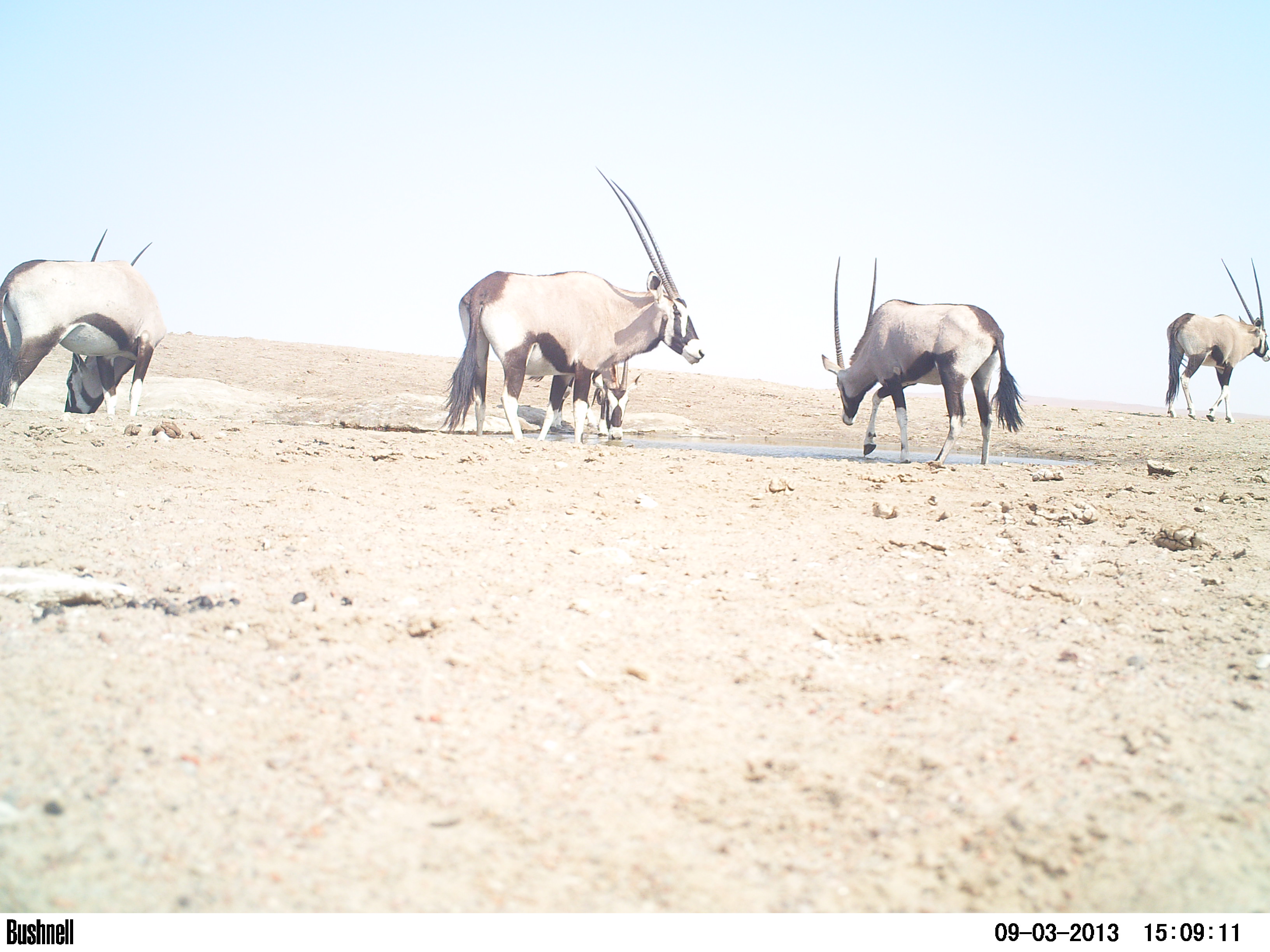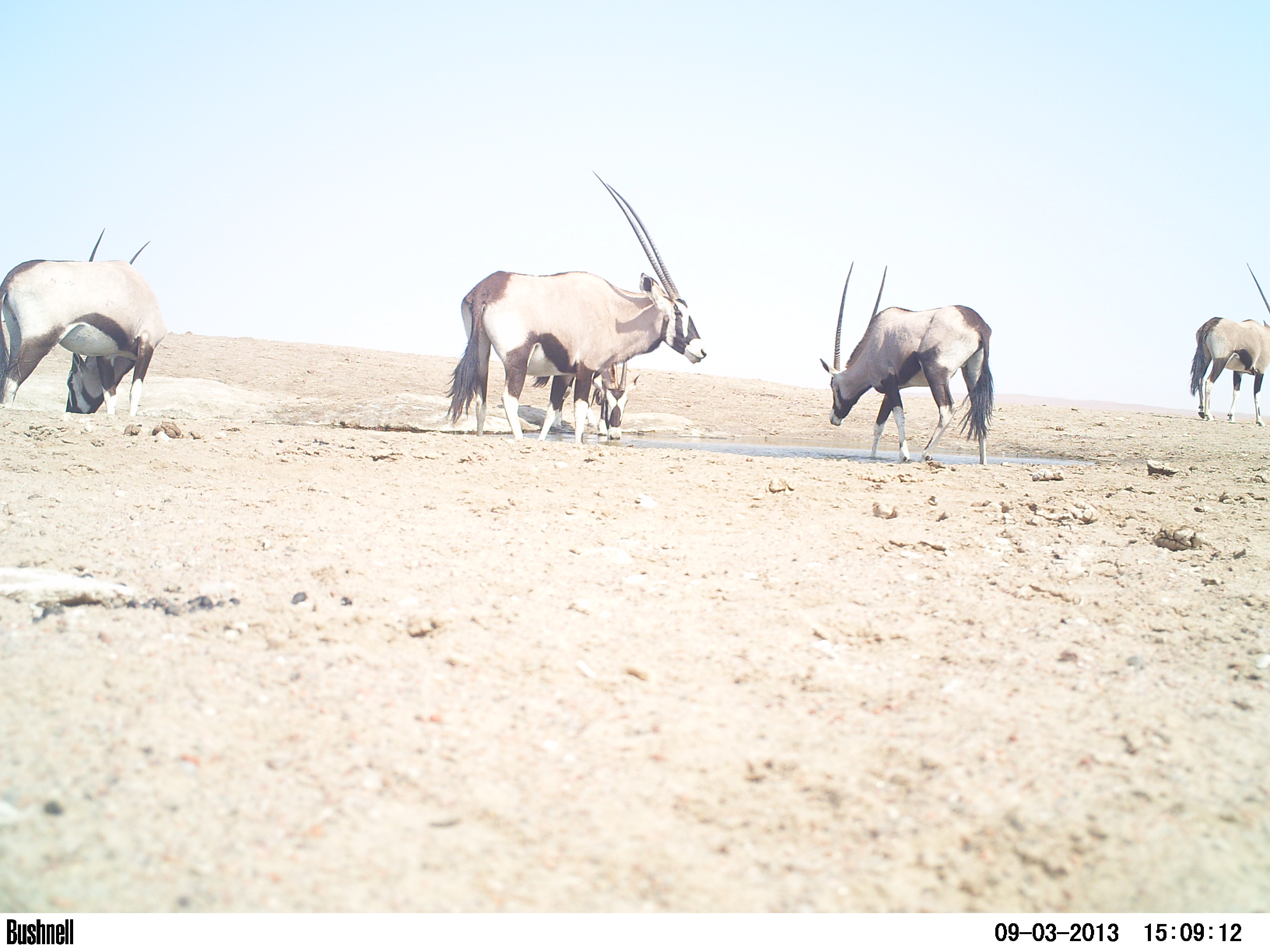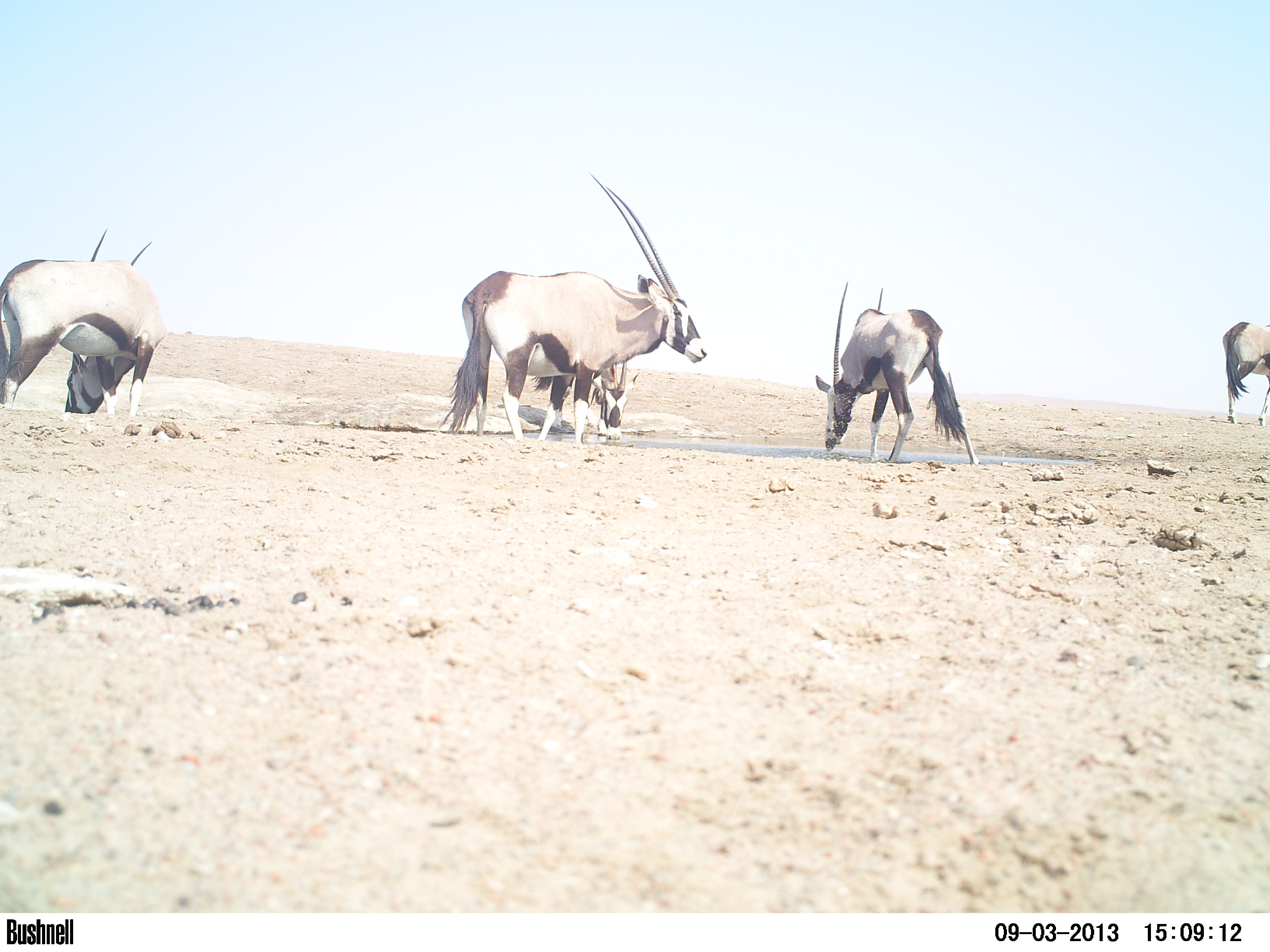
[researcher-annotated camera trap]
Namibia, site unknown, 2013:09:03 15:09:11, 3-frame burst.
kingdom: Animalia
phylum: Chordata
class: Mammalia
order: Artiodactyla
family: Bovidae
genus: Oryx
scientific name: Oryx gazella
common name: gemsbok